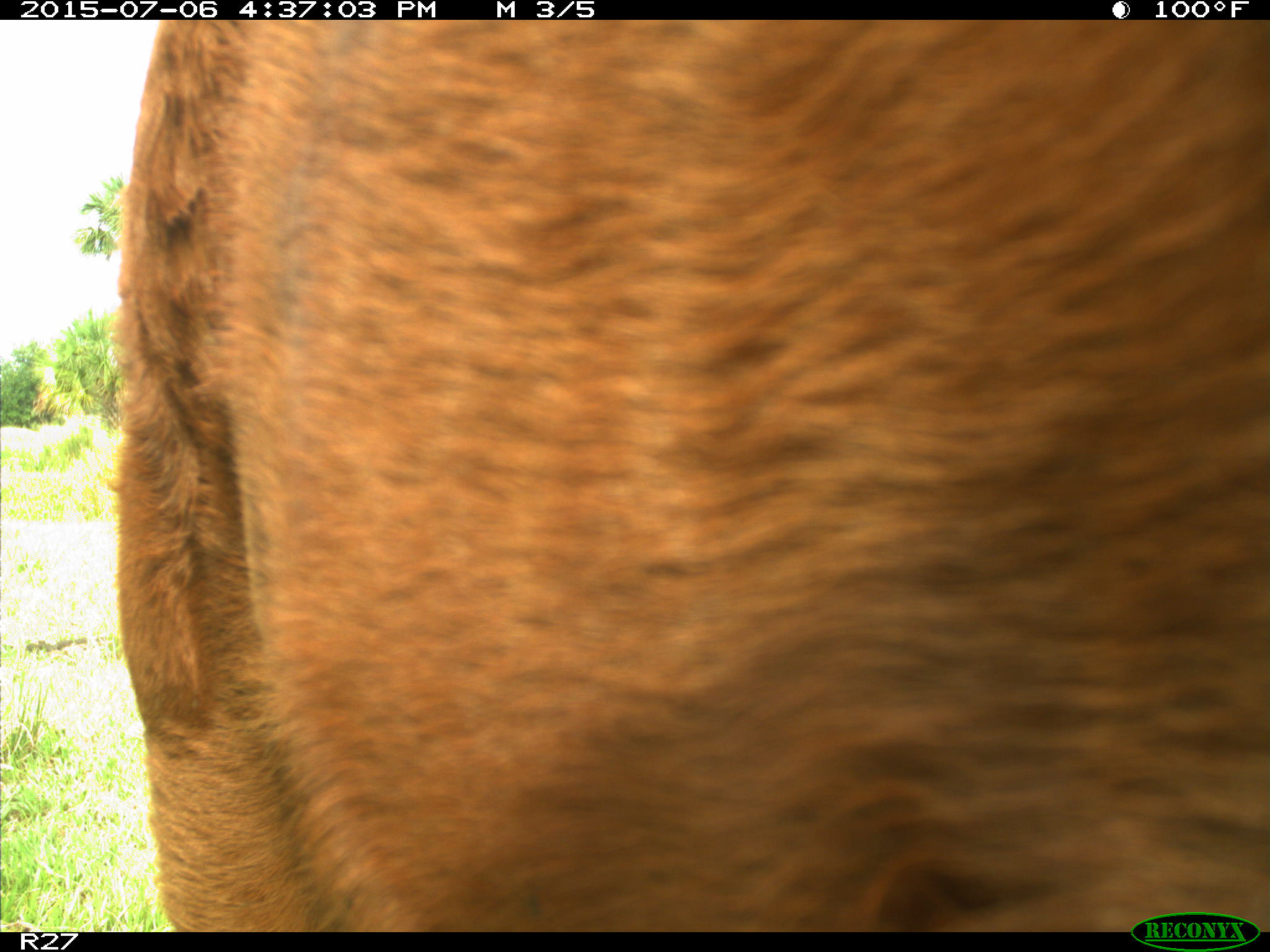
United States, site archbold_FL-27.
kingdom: Animalia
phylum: Chordata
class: Mammalia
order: Artiodactyla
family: Bovidae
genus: Bos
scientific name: Bos taurus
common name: domestic cow